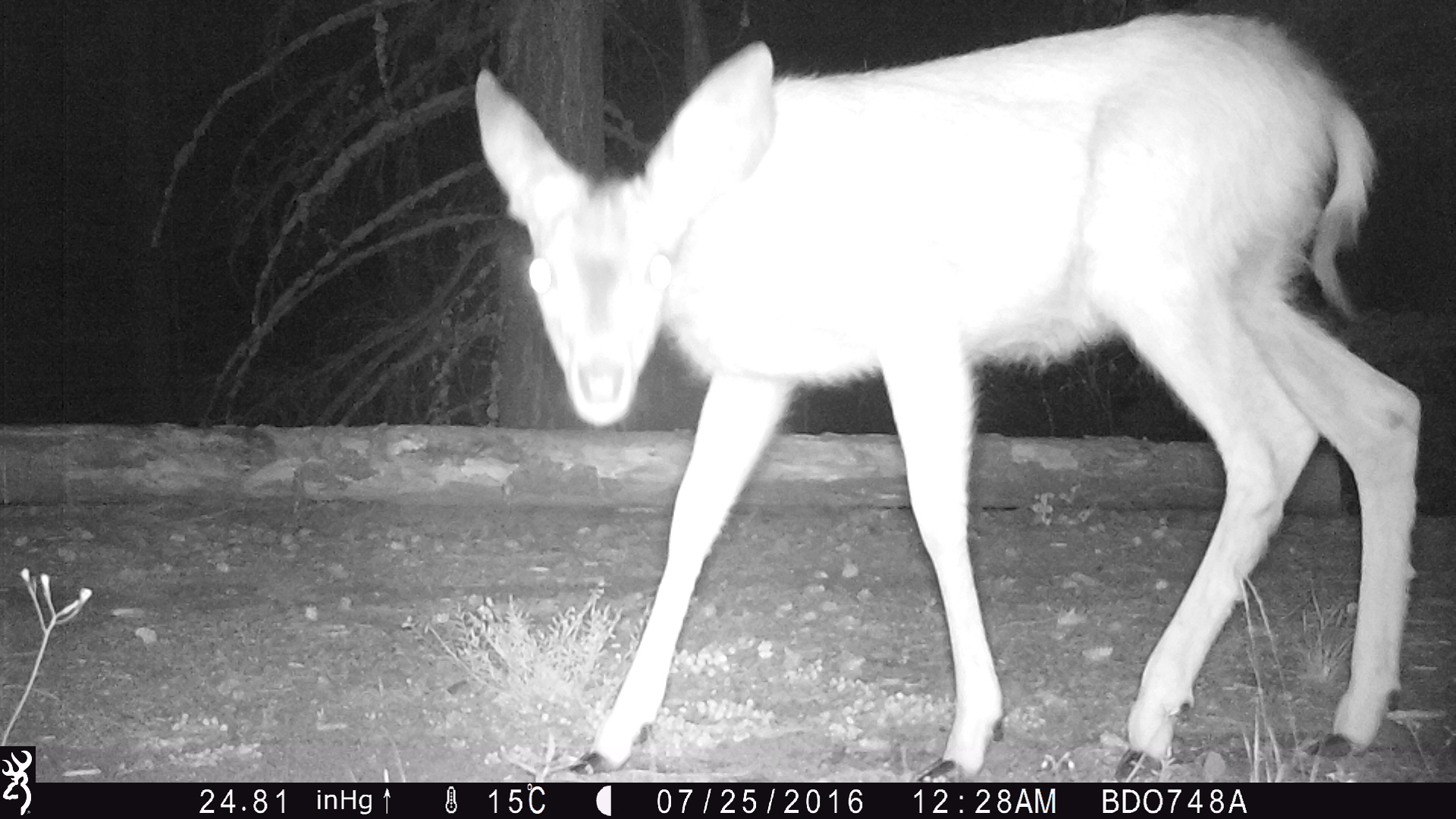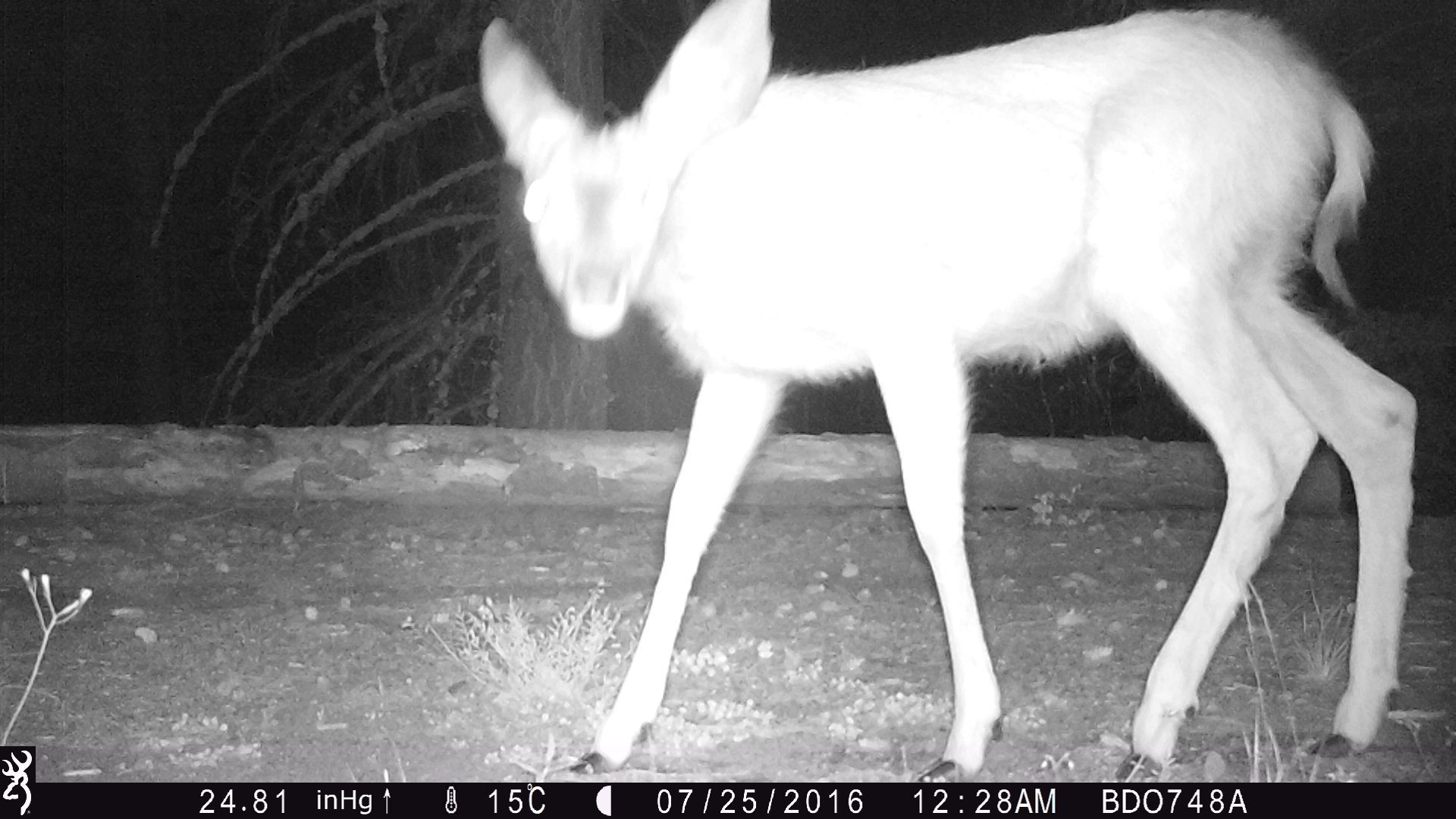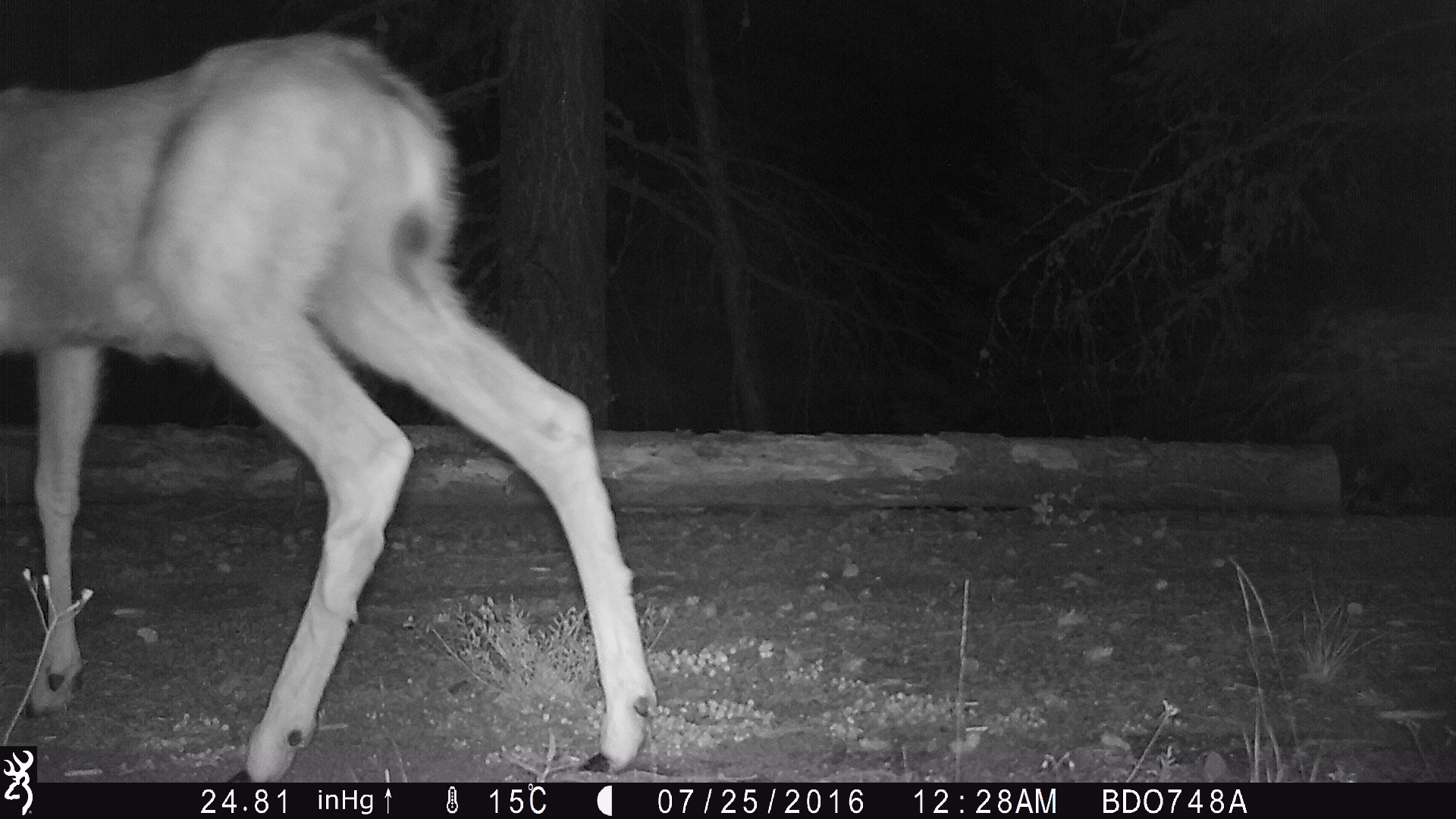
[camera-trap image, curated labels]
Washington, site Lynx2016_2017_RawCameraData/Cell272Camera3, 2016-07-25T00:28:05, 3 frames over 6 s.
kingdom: Animalia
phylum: Chordata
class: Mammalia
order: Artiodactyla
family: Cervidae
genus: Odocoileus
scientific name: Odocoileus hemionus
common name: mule deer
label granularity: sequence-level